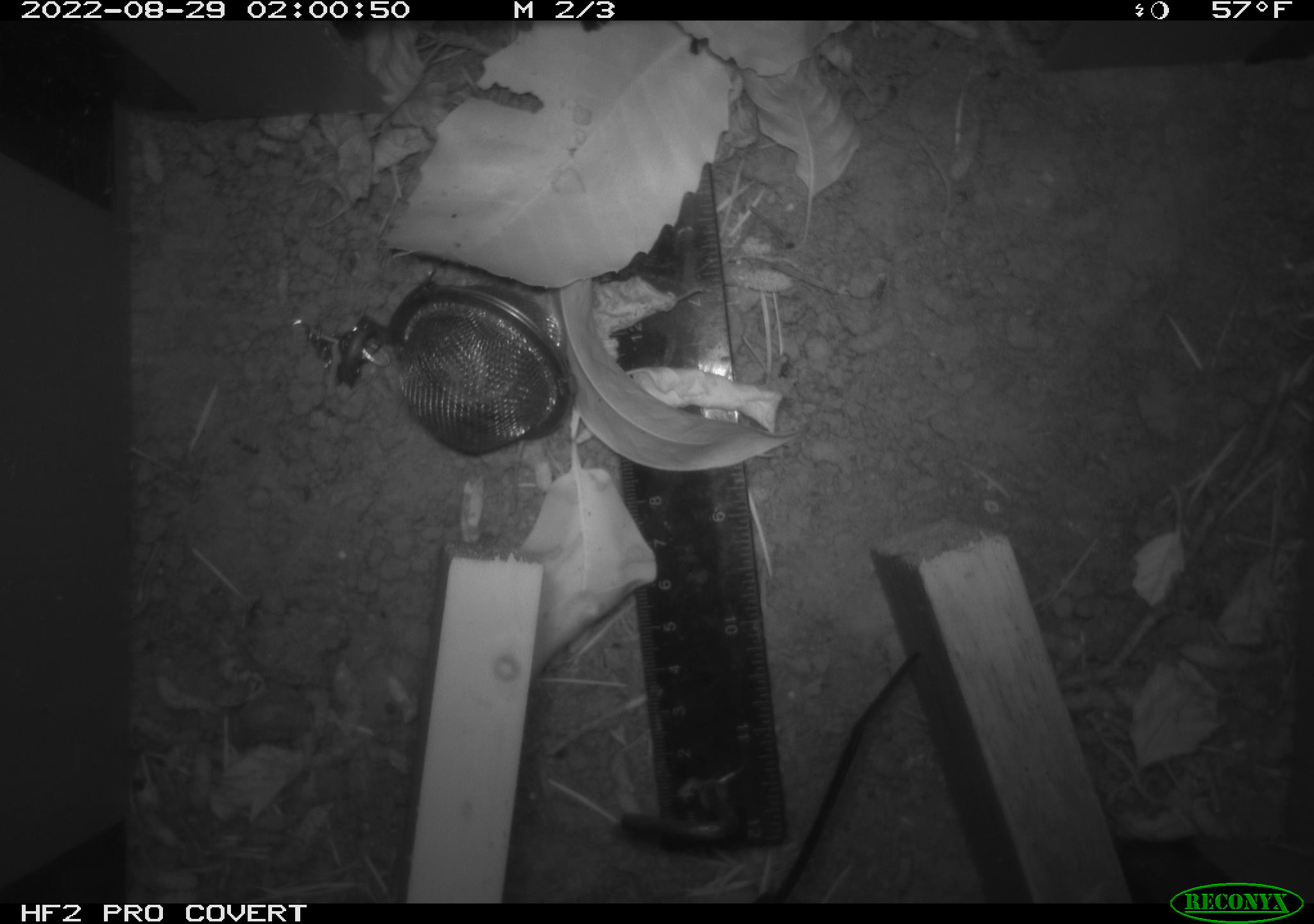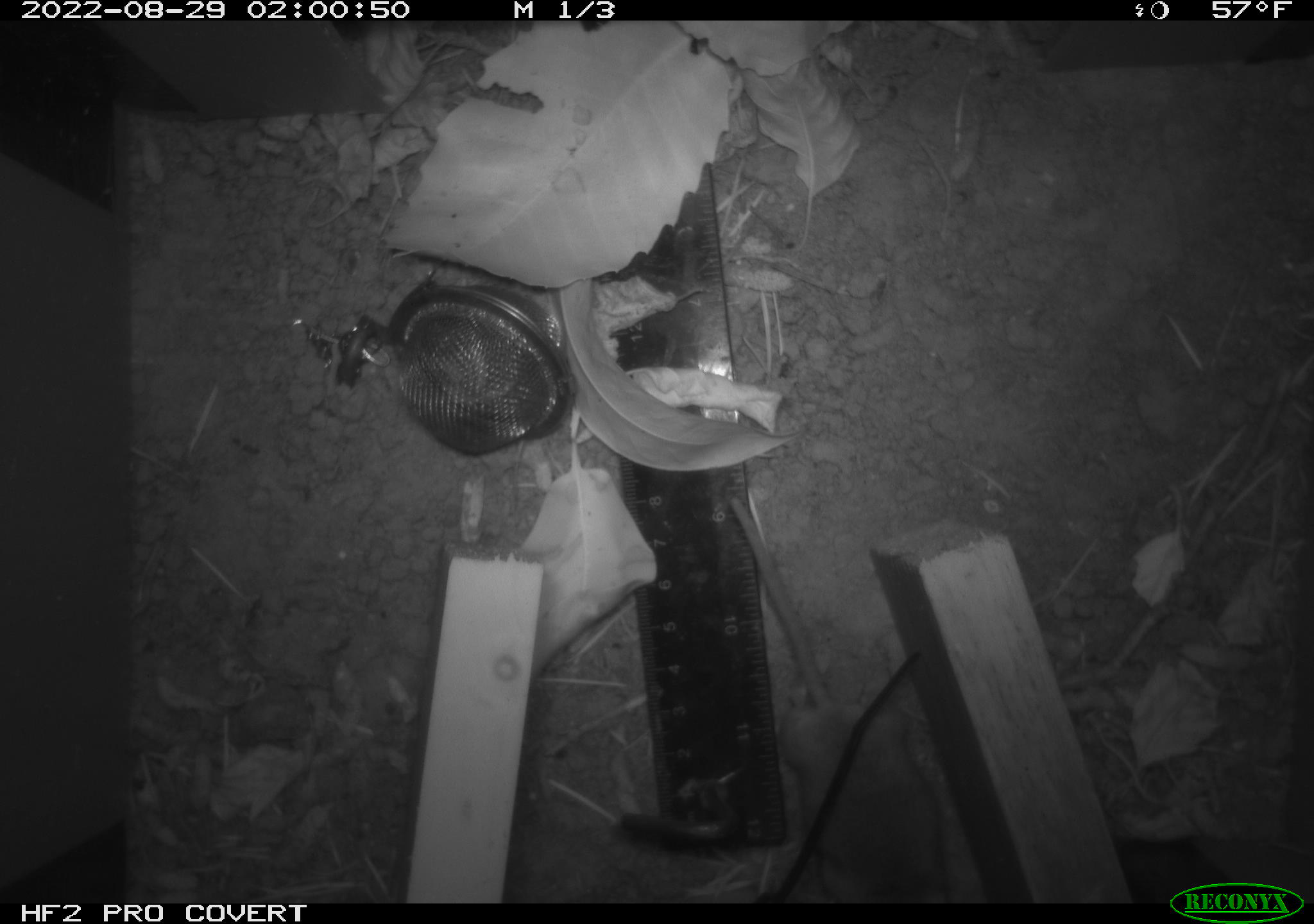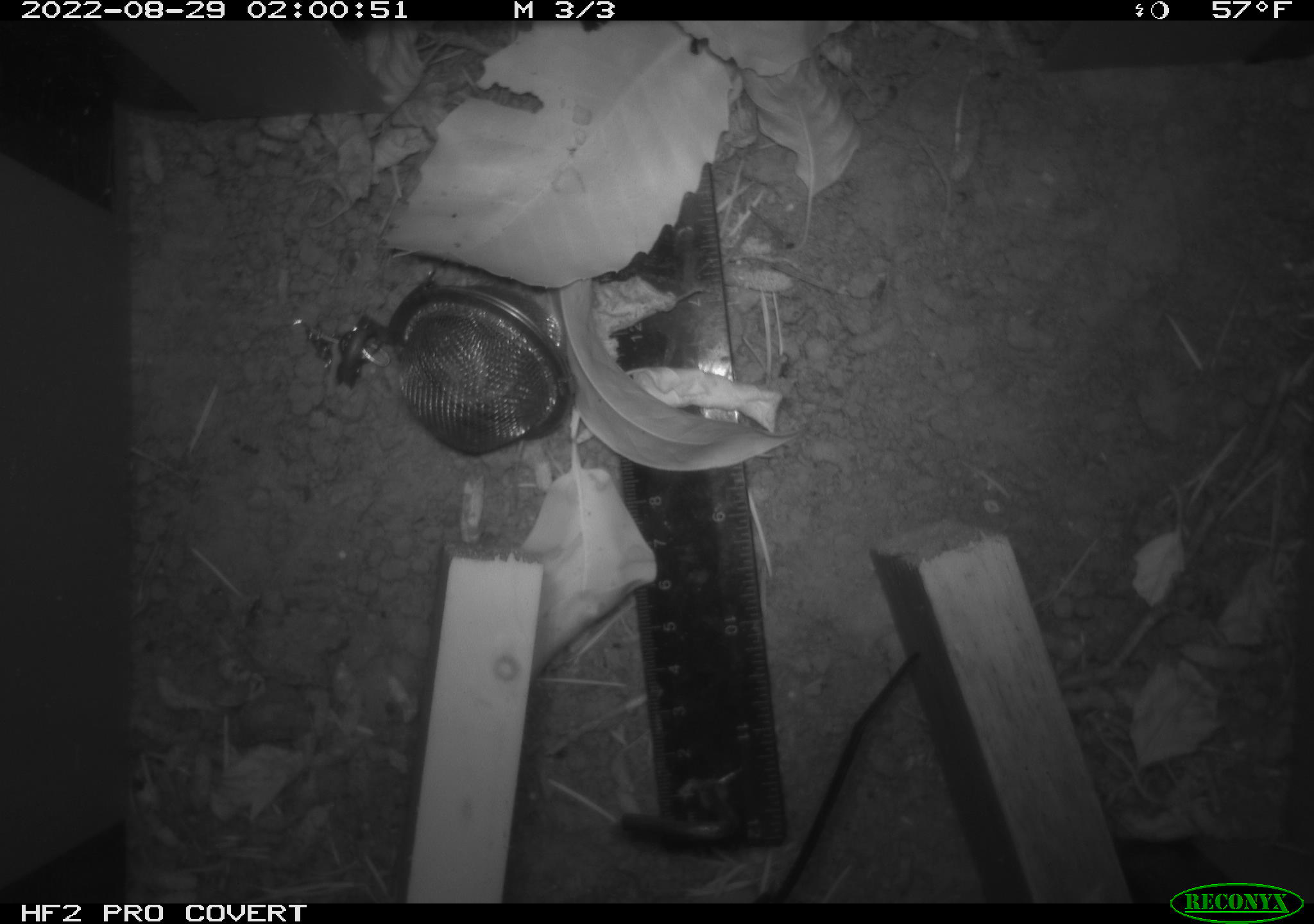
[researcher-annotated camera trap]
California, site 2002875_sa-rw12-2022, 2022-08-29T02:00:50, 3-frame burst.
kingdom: Animalia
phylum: Chordata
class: Mammalia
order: Rodentia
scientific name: Rodentia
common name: rodent